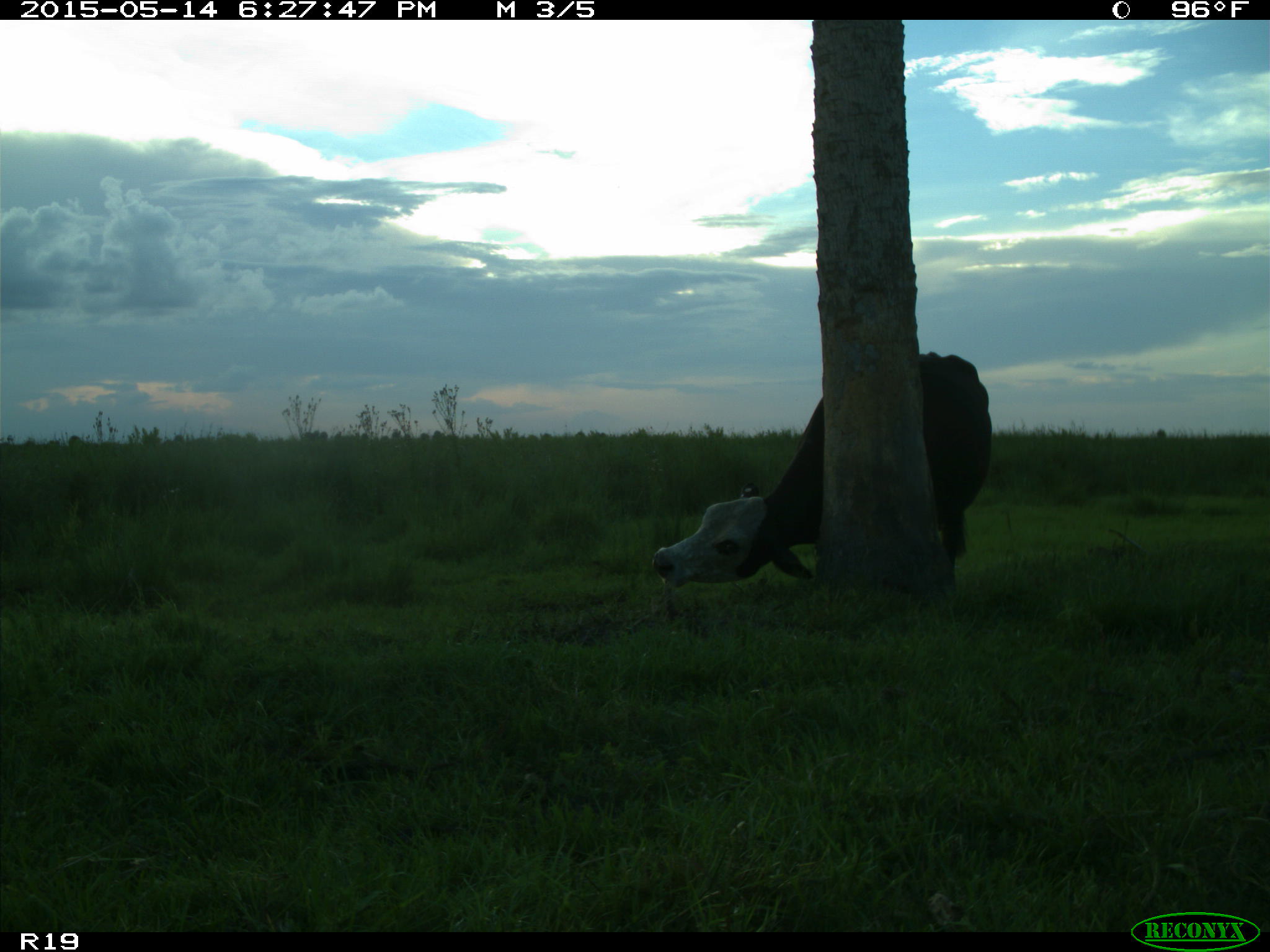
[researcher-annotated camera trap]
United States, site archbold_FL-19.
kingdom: Animalia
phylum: Chordata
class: Mammalia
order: Artiodactyla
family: Bovidae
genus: Bos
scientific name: Bos taurus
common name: domestic cow